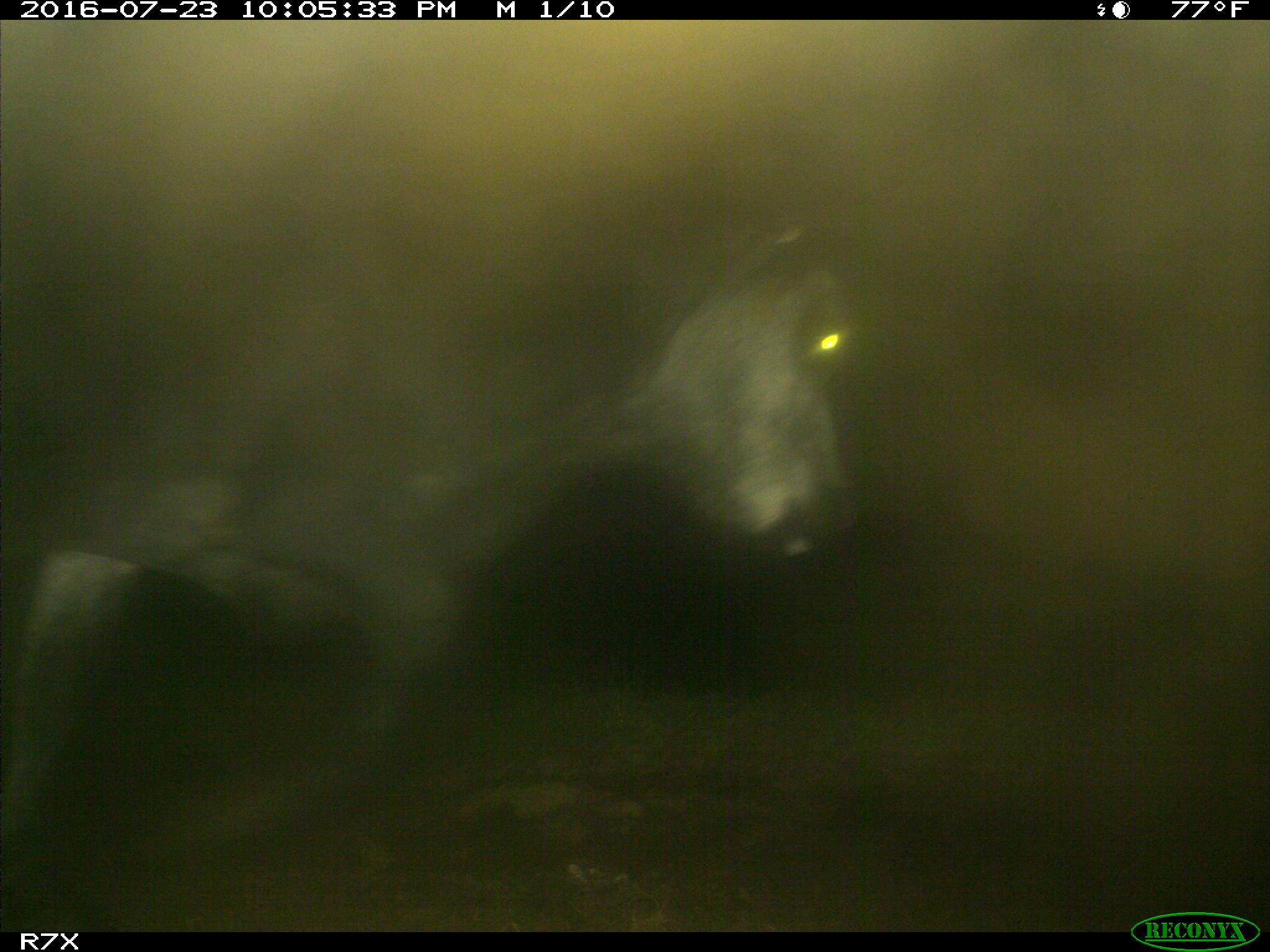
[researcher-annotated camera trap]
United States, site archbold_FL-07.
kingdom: Animalia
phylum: Chordata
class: Mammalia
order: Artiodactyla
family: Bovidae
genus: Bos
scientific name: Bos taurus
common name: domestic cow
Bos taurus (domestic cow).